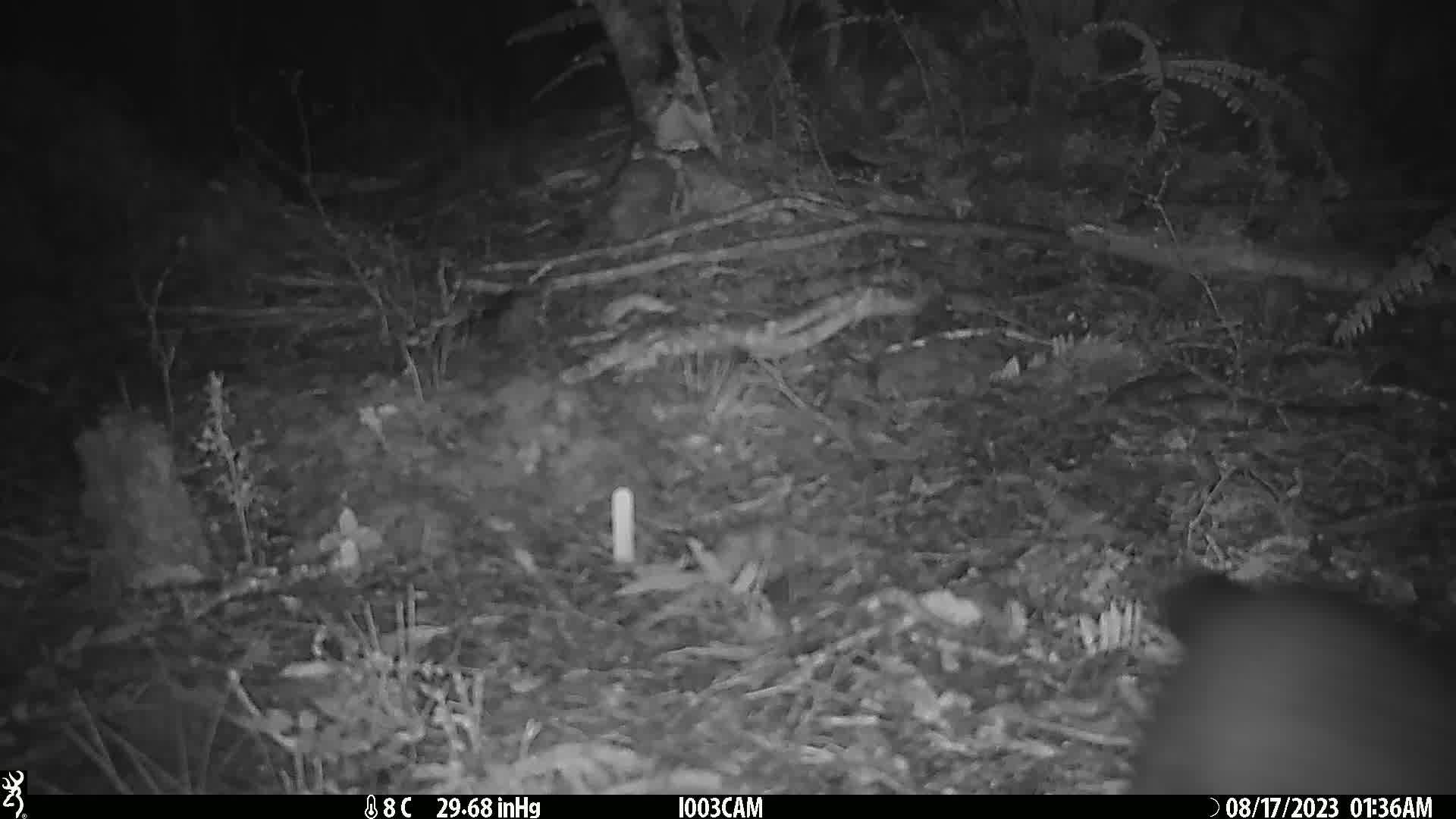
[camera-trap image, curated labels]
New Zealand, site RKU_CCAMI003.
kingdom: Animalia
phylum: Chordata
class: Mammalia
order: Diprotodontia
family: Phalangeridae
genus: Trichosurus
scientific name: Trichosurus vulpecula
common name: common brushtail possum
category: possum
Possum (common brushtail possum) (Trichosurus vulpecula).